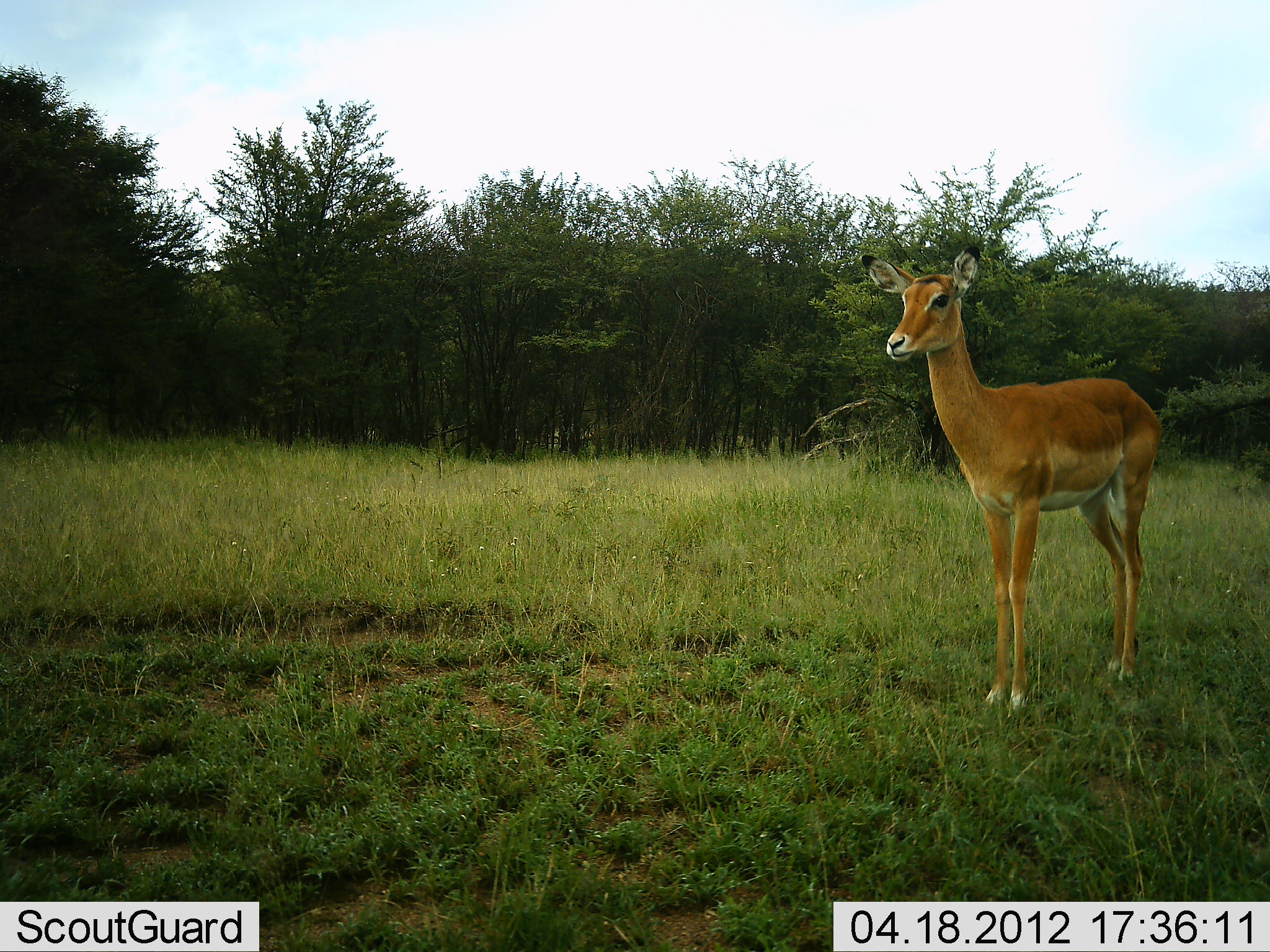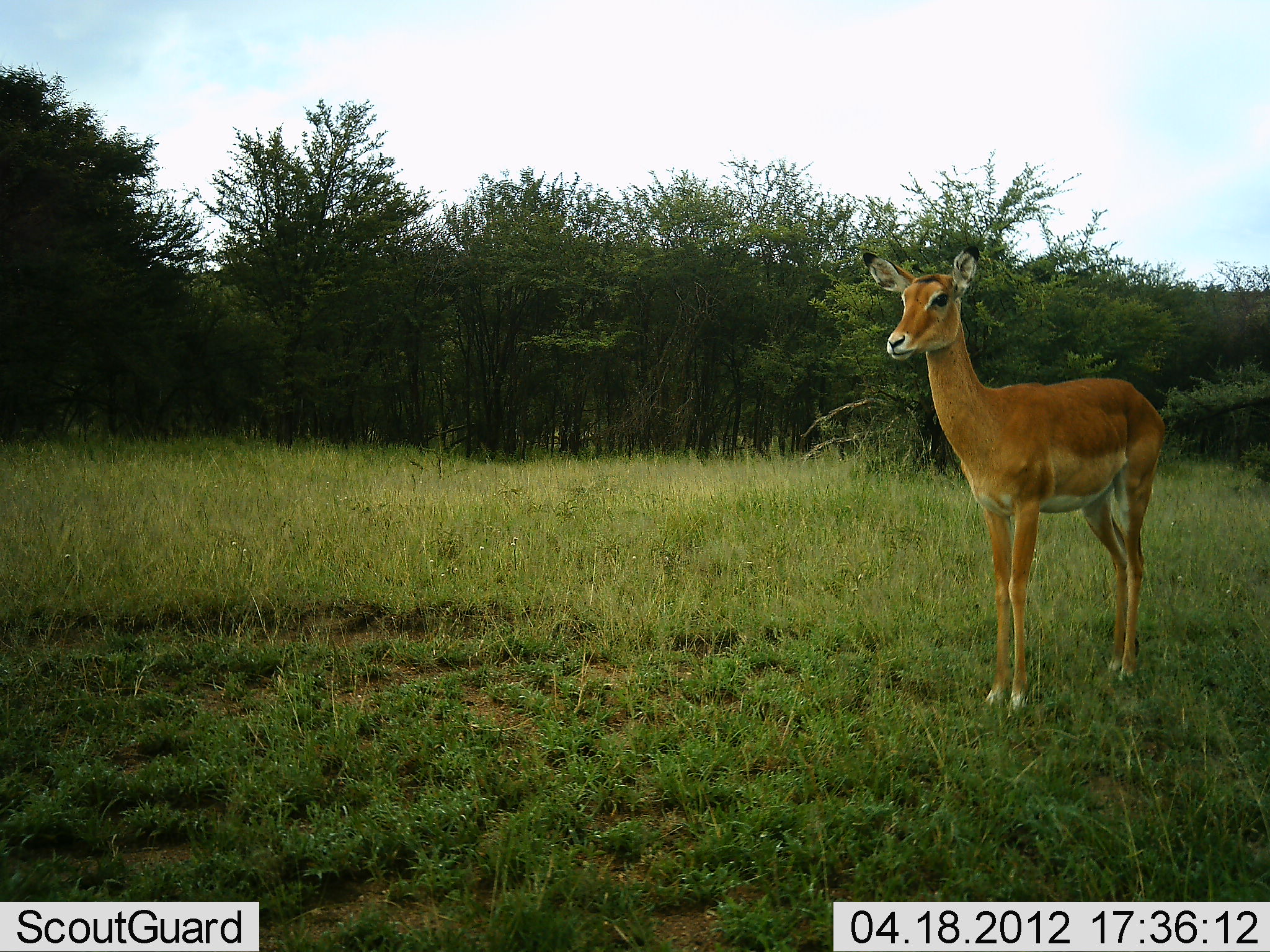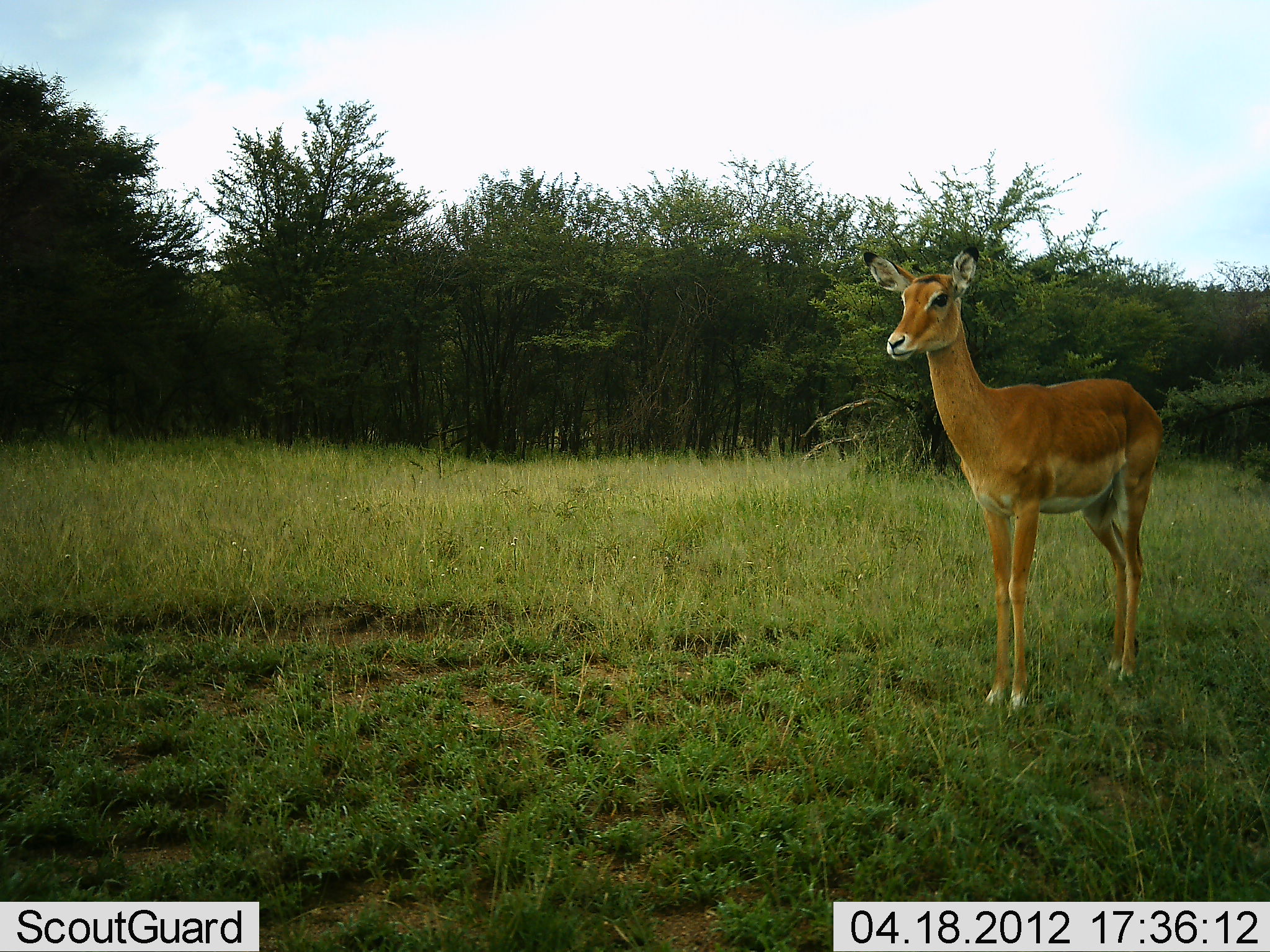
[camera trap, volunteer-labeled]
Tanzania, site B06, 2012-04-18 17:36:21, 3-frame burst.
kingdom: Animalia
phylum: Chordata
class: Mammalia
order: Artiodactyla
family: Bovidae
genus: Aepyceros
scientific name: Aepyceros melampus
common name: impala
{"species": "impala (Aepyceros melampus)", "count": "1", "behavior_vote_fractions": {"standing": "100%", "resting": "0%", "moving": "0%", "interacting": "0%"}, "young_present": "0%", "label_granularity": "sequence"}